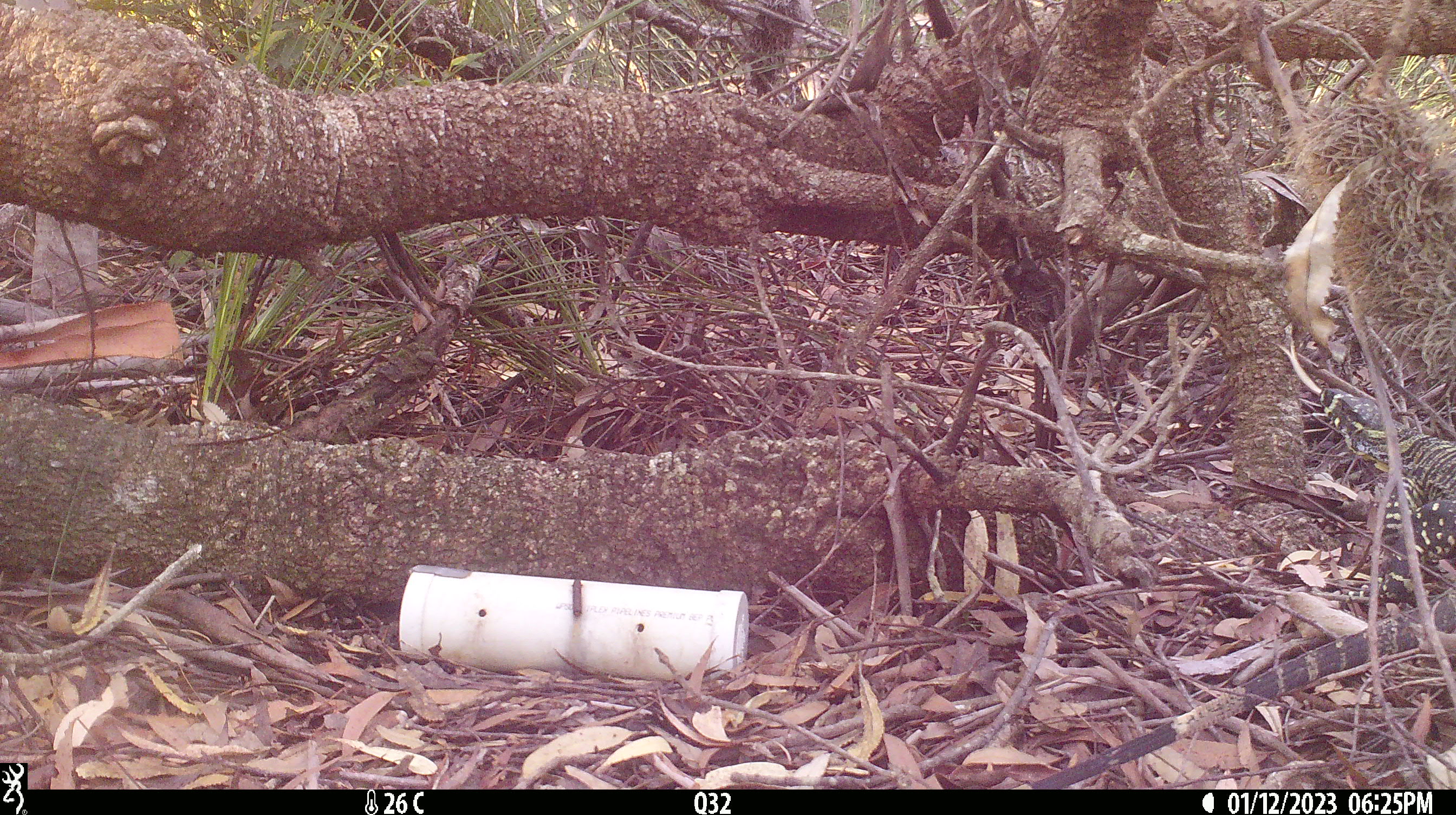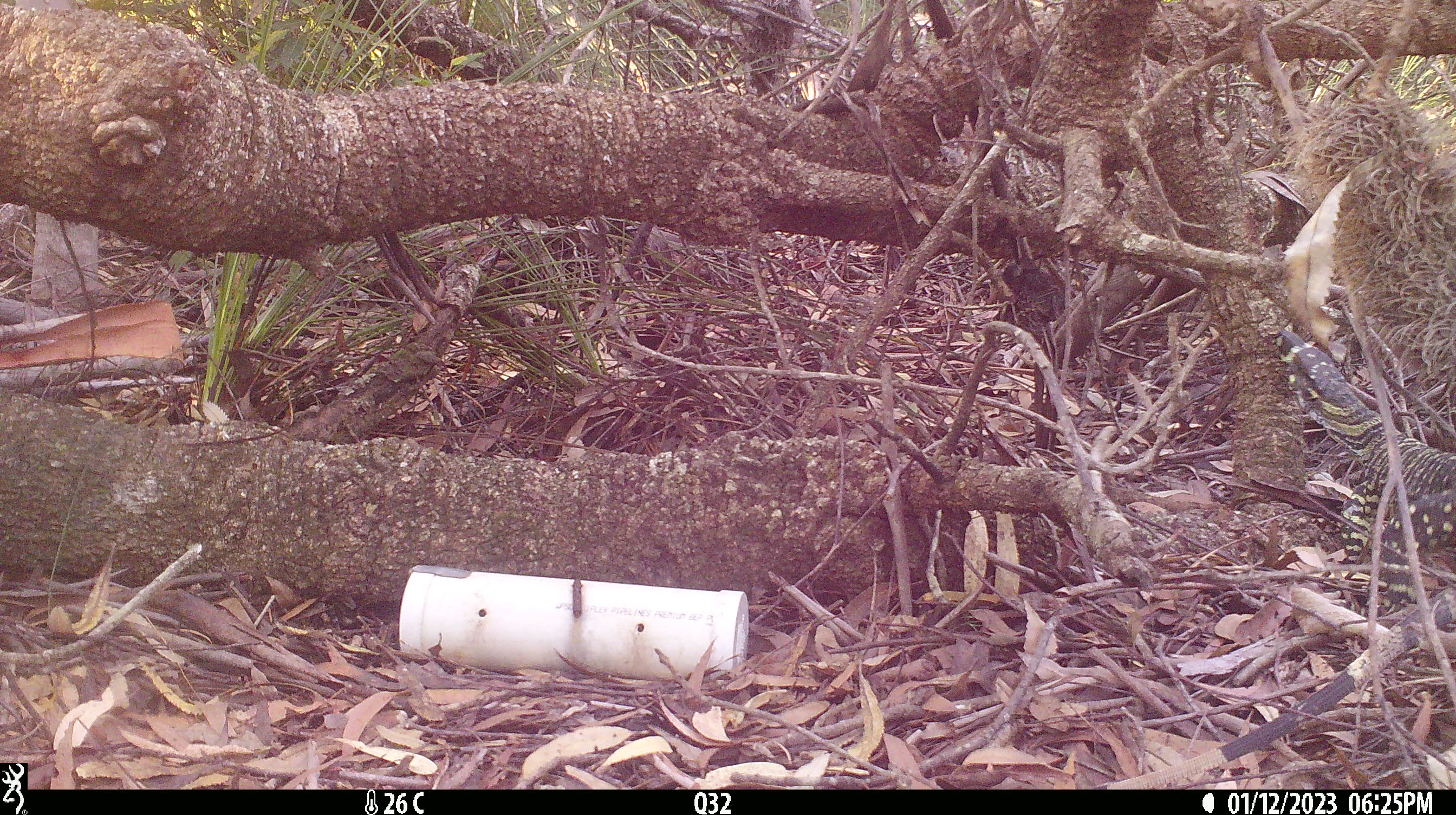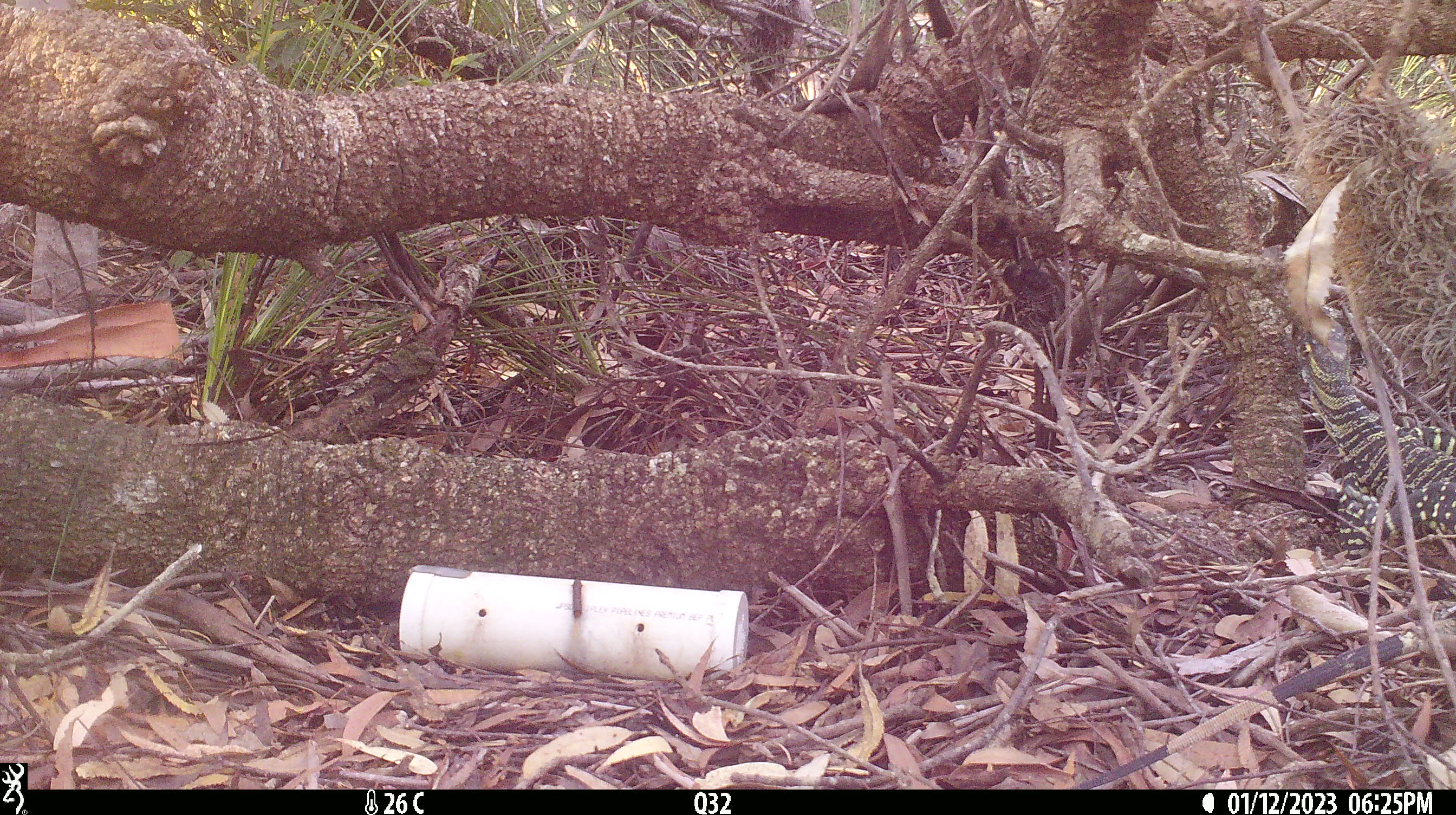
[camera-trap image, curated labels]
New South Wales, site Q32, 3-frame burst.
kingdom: Animalia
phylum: Chordata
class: Reptilia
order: Squamata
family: Varanidae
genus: Varanus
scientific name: Varanus varius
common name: lace monitor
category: goanna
Goanna (lace monitor) (Varanus varius).